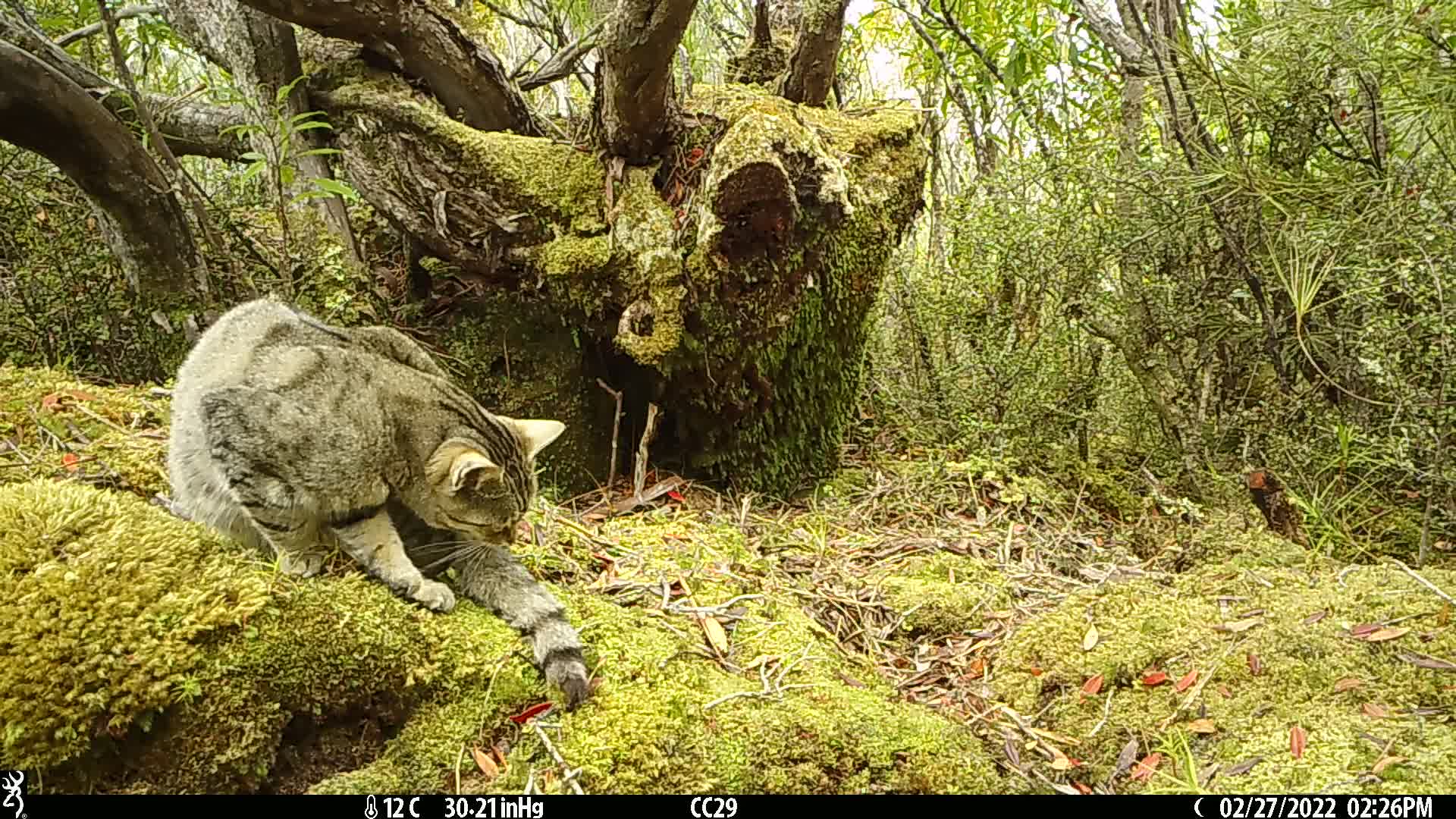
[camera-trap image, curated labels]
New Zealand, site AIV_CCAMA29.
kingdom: Animalia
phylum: Chordata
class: Mammalia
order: Carnivora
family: Felidae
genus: Felis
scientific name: Felis catus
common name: domestic cat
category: cat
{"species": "cat (domestic cat) (Felis catus)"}